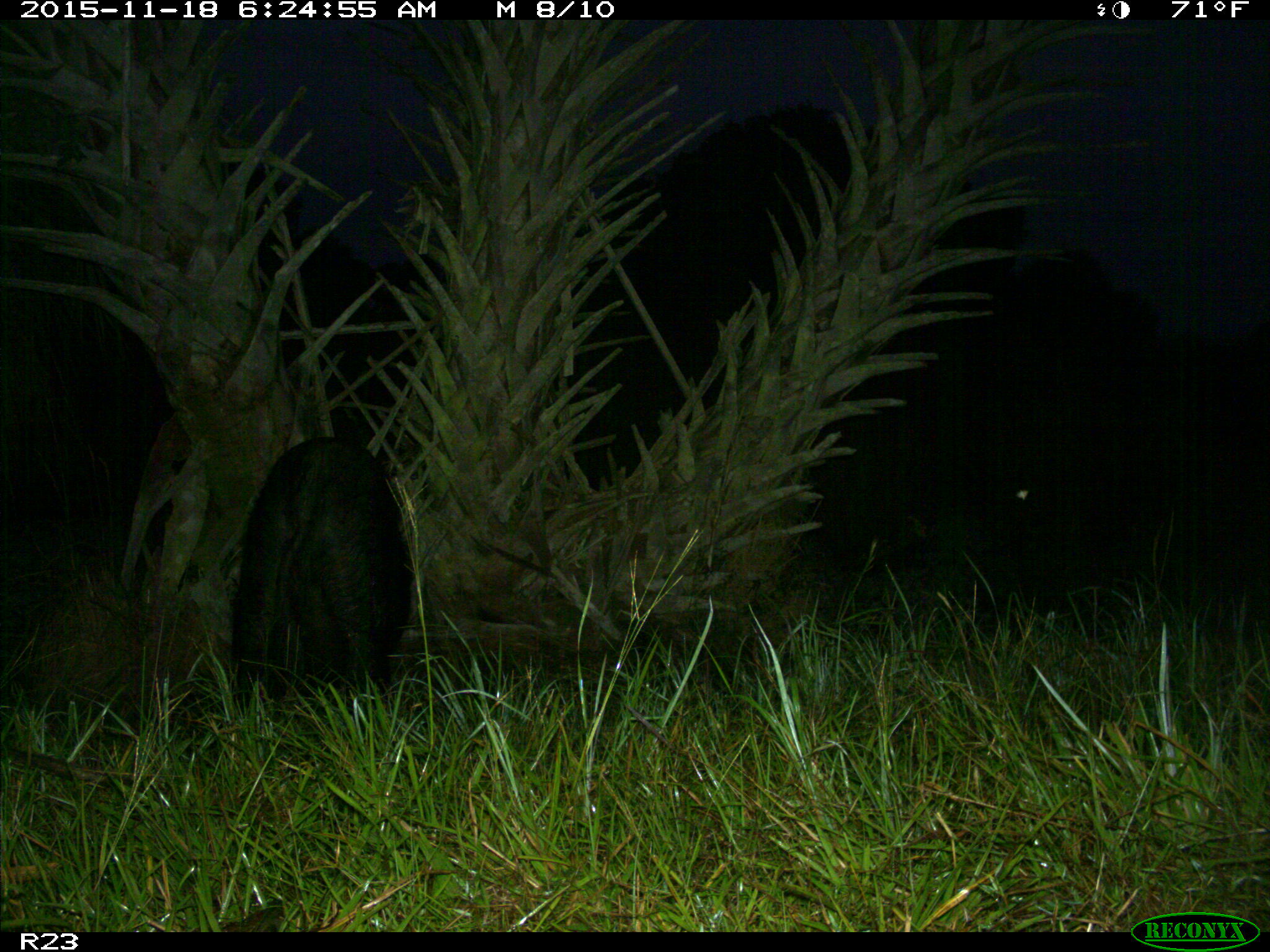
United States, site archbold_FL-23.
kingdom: Animalia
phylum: Chordata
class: Mammalia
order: Artiodactyla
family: Suidae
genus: Sus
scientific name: Sus scrofa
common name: wild boar